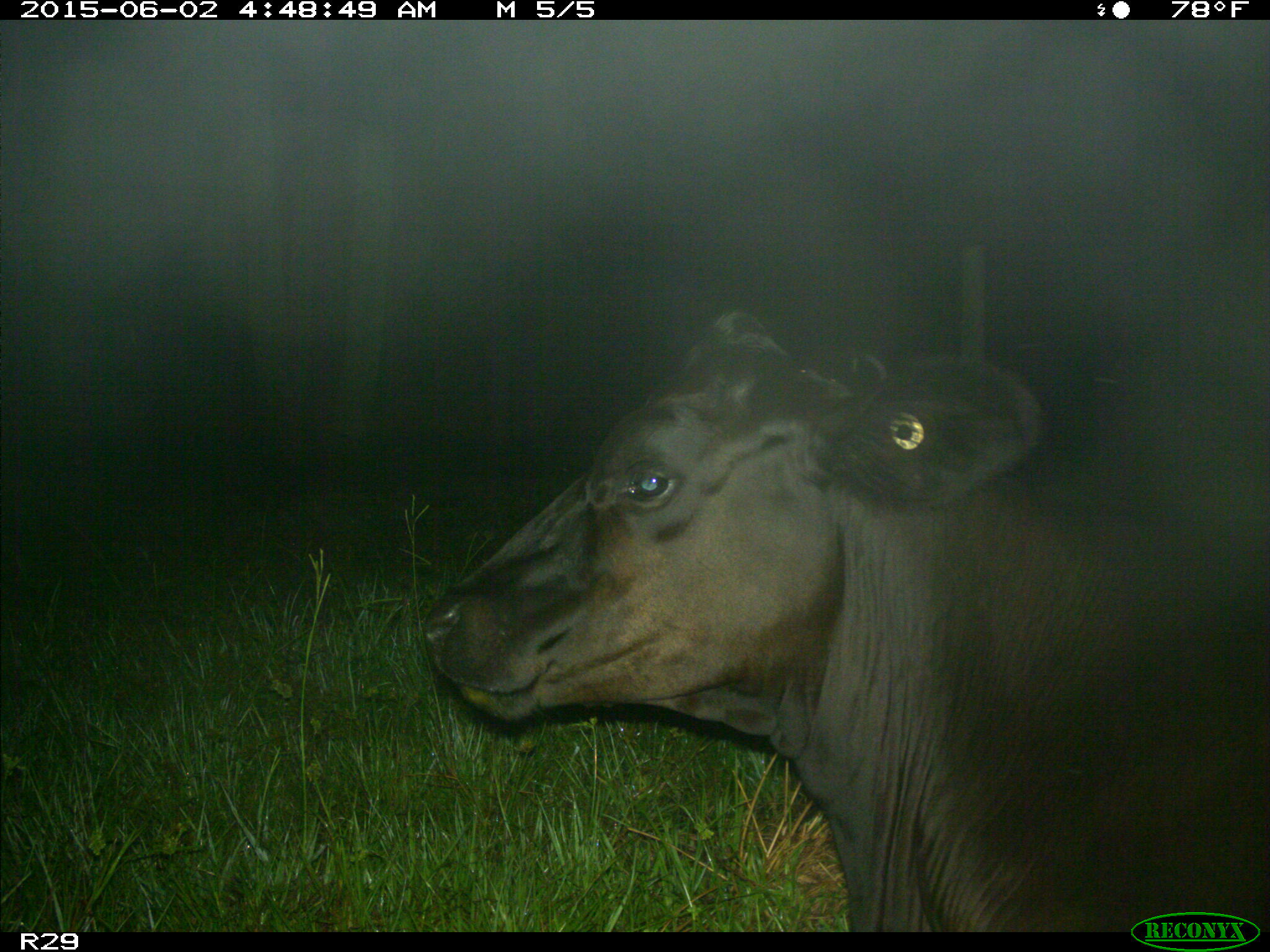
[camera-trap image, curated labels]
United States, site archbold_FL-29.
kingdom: Animalia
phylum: Chordata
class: Mammalia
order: Artiodactyla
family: Bovidae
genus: Bos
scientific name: Bos taurus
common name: domestic cow